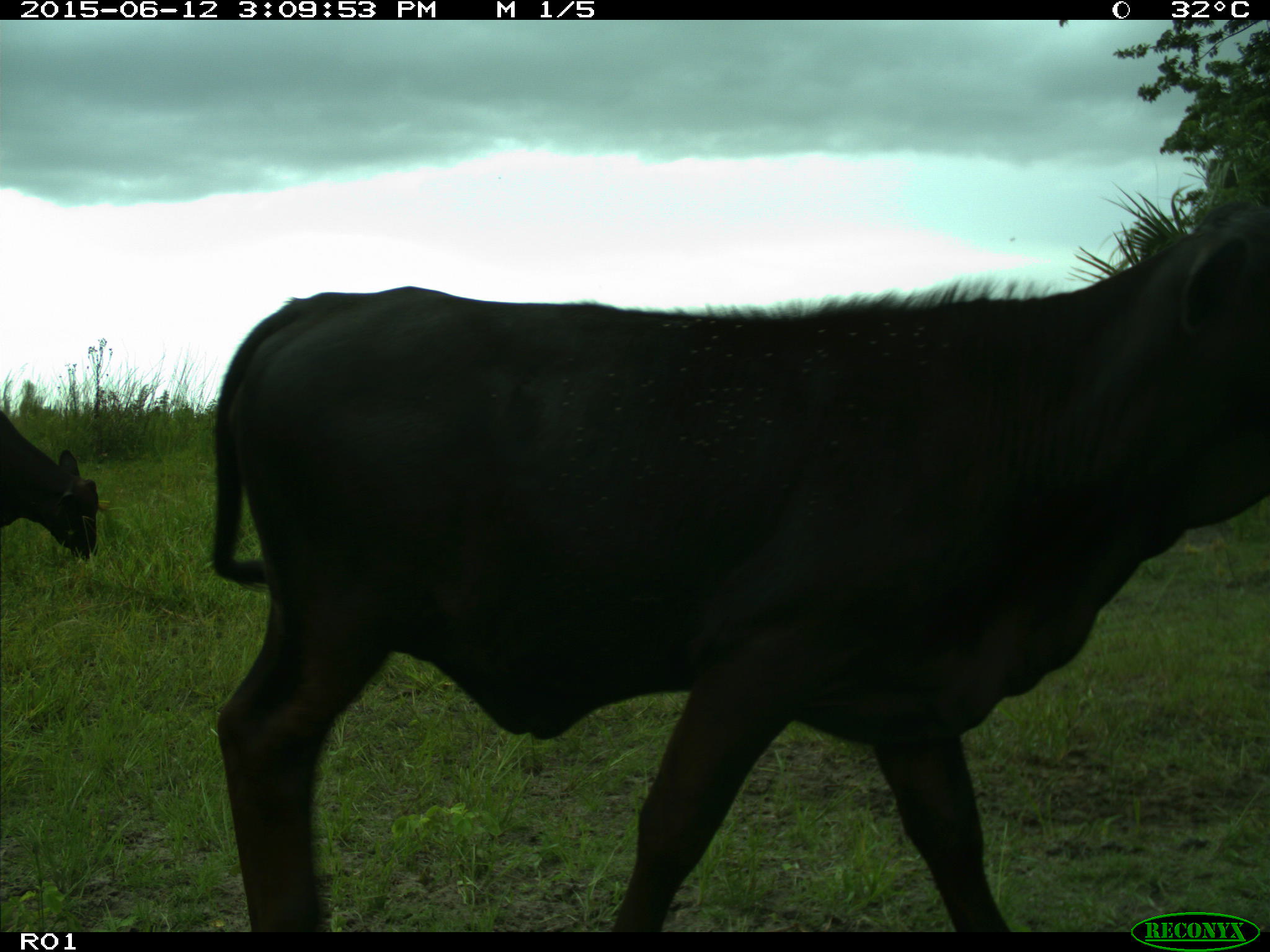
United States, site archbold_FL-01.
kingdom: Animalia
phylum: Chordata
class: Mammalia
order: Artiodactyla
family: Bovidae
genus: Bos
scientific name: Bos taurus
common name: domestic cow